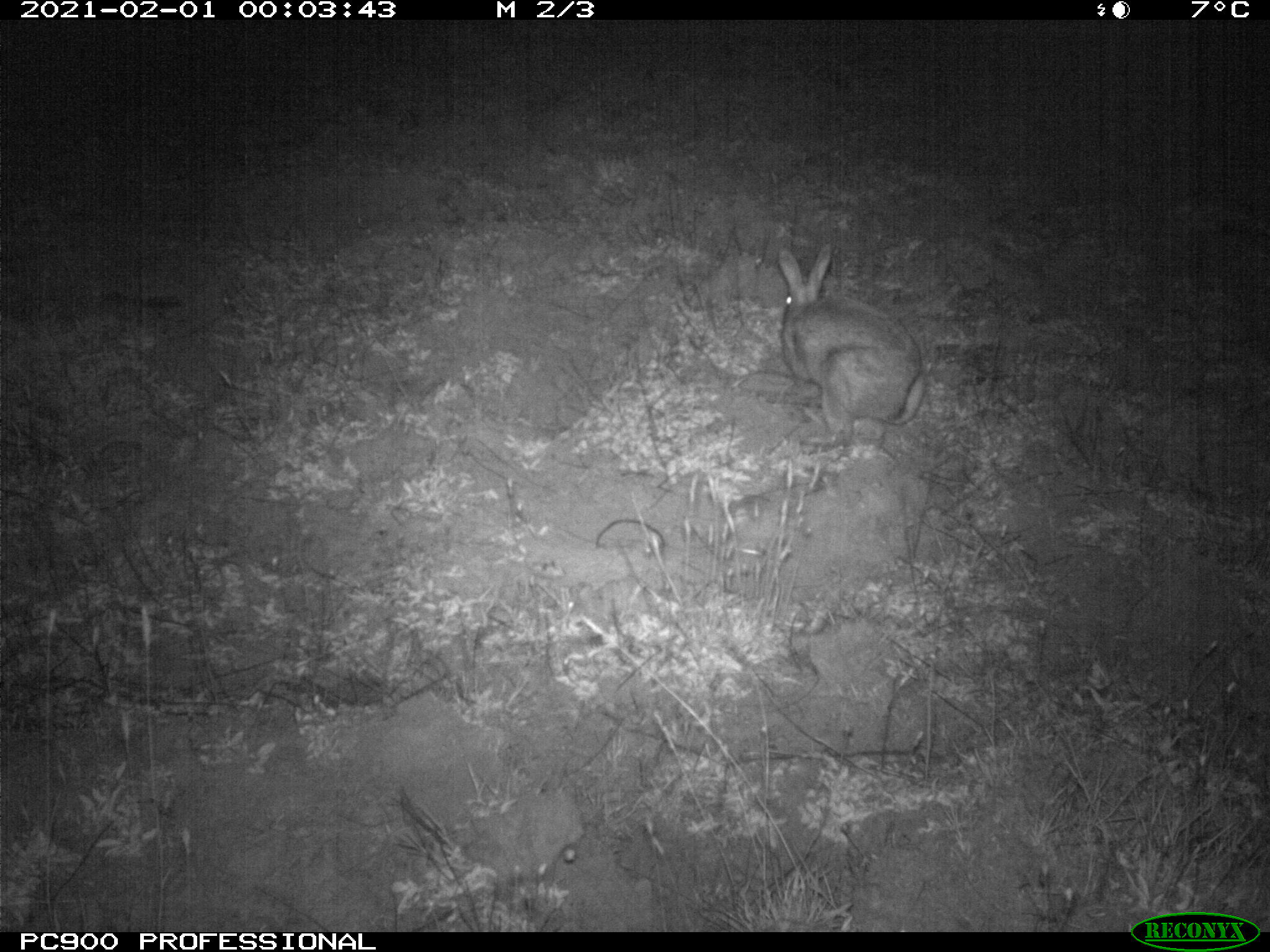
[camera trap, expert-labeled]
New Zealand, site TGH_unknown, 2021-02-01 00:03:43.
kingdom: Animalia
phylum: Chordata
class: Mammalia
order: Lagomorpha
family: Leporidae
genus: Oryctolagus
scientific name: Oryctolagus cuniculus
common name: european rabbit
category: rabbit